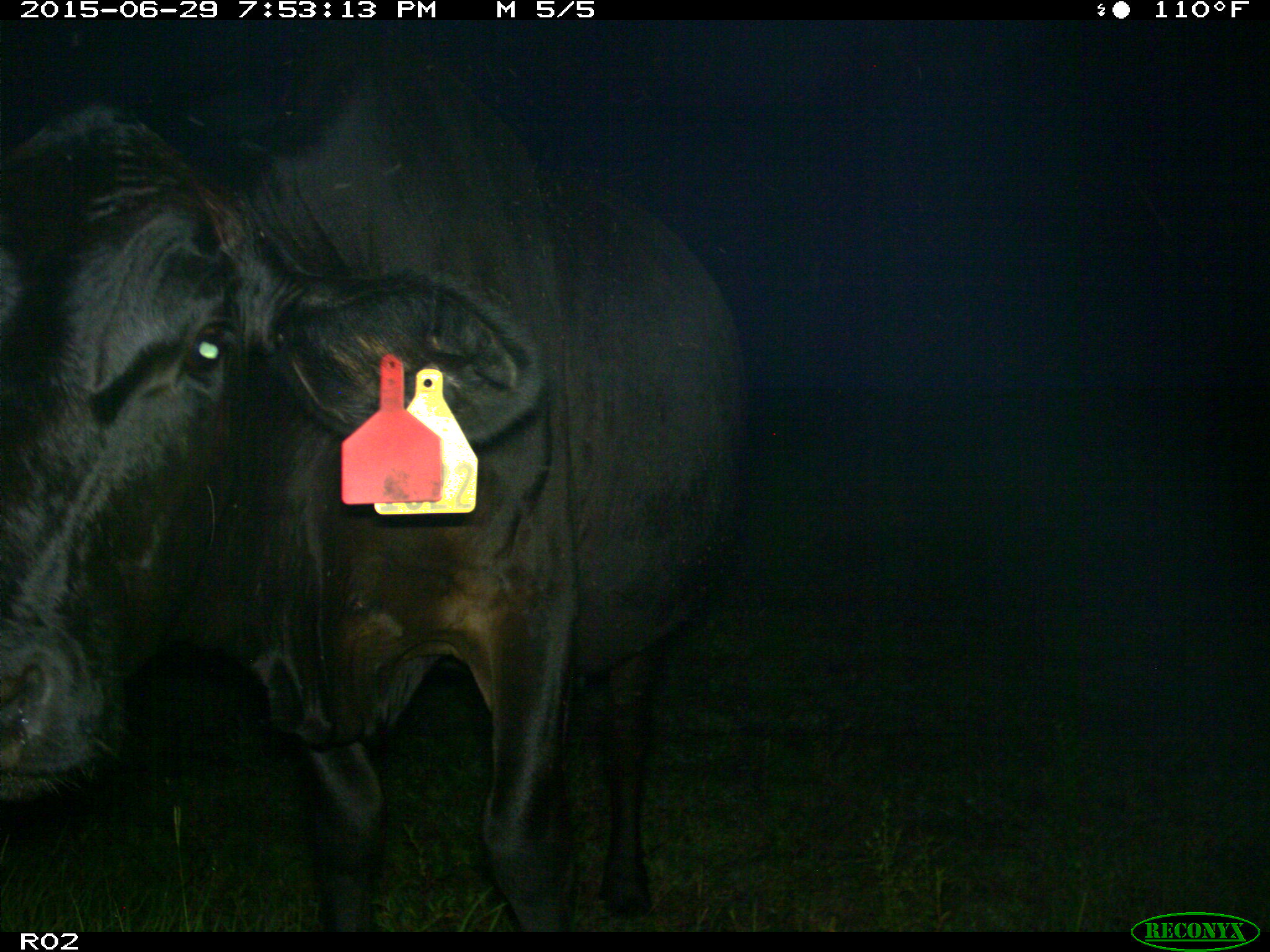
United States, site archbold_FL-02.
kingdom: Animalia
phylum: Chordata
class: Mammalia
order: Artiodactyla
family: Bovidae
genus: Bos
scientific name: Bos taurus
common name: domestic cow